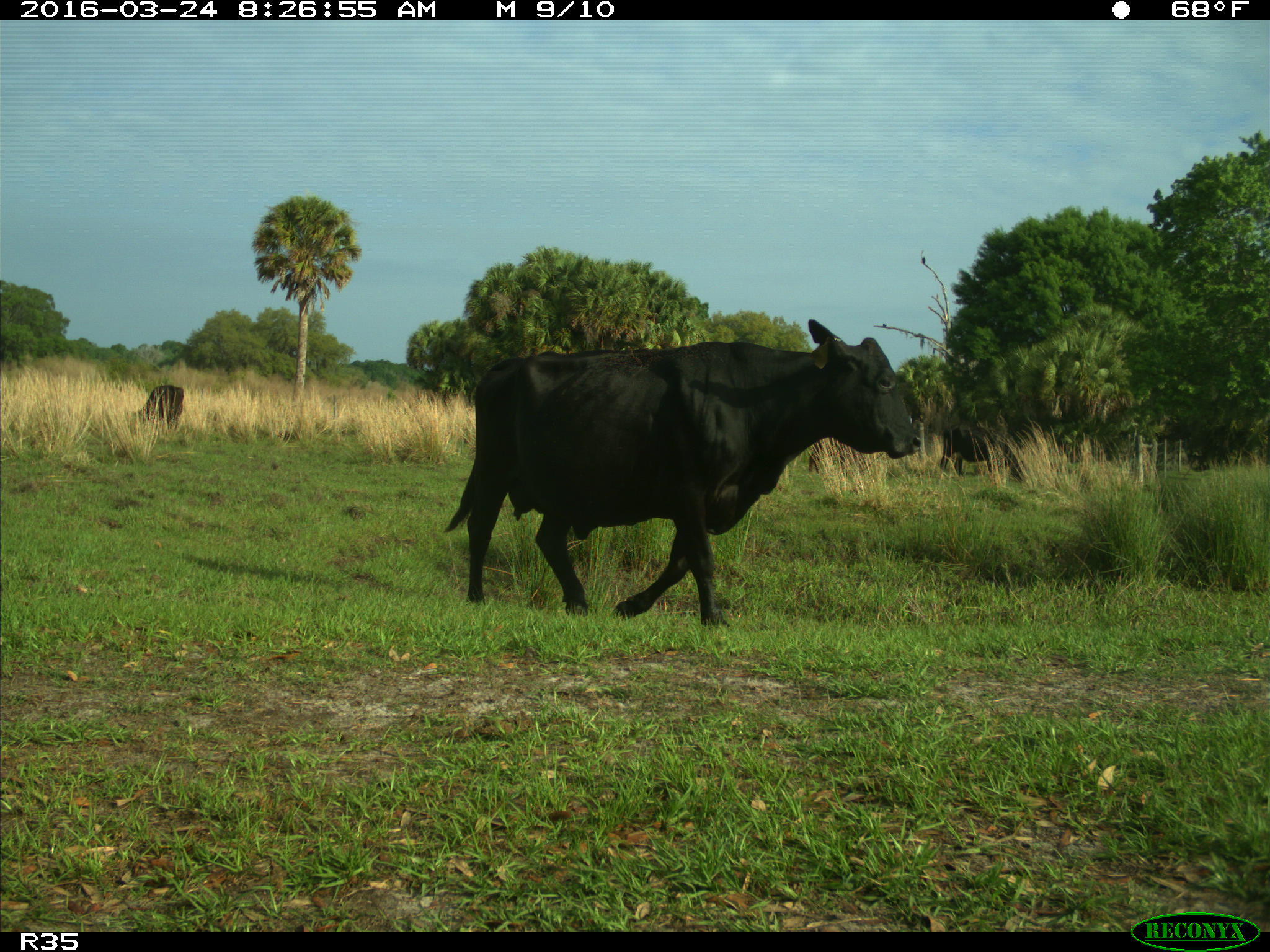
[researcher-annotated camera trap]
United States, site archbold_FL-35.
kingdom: Animalia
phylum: Chordata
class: Mammalia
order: Artiodactyla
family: Bovidae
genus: Bos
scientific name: Bos taurus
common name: domestic cow